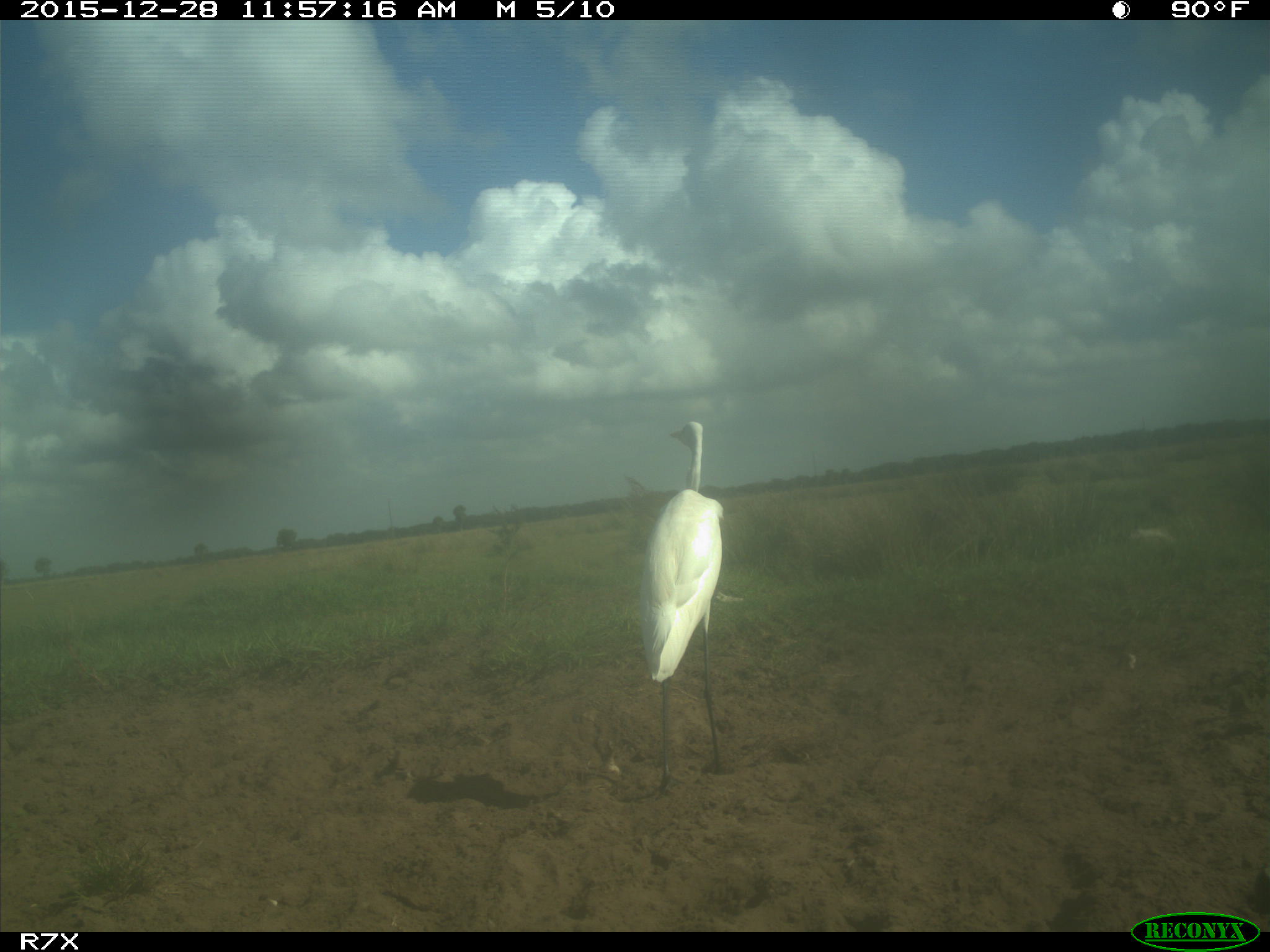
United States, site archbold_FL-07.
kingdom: Animalia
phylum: Chordata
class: Aves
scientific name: Aves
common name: birds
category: unidentified bird